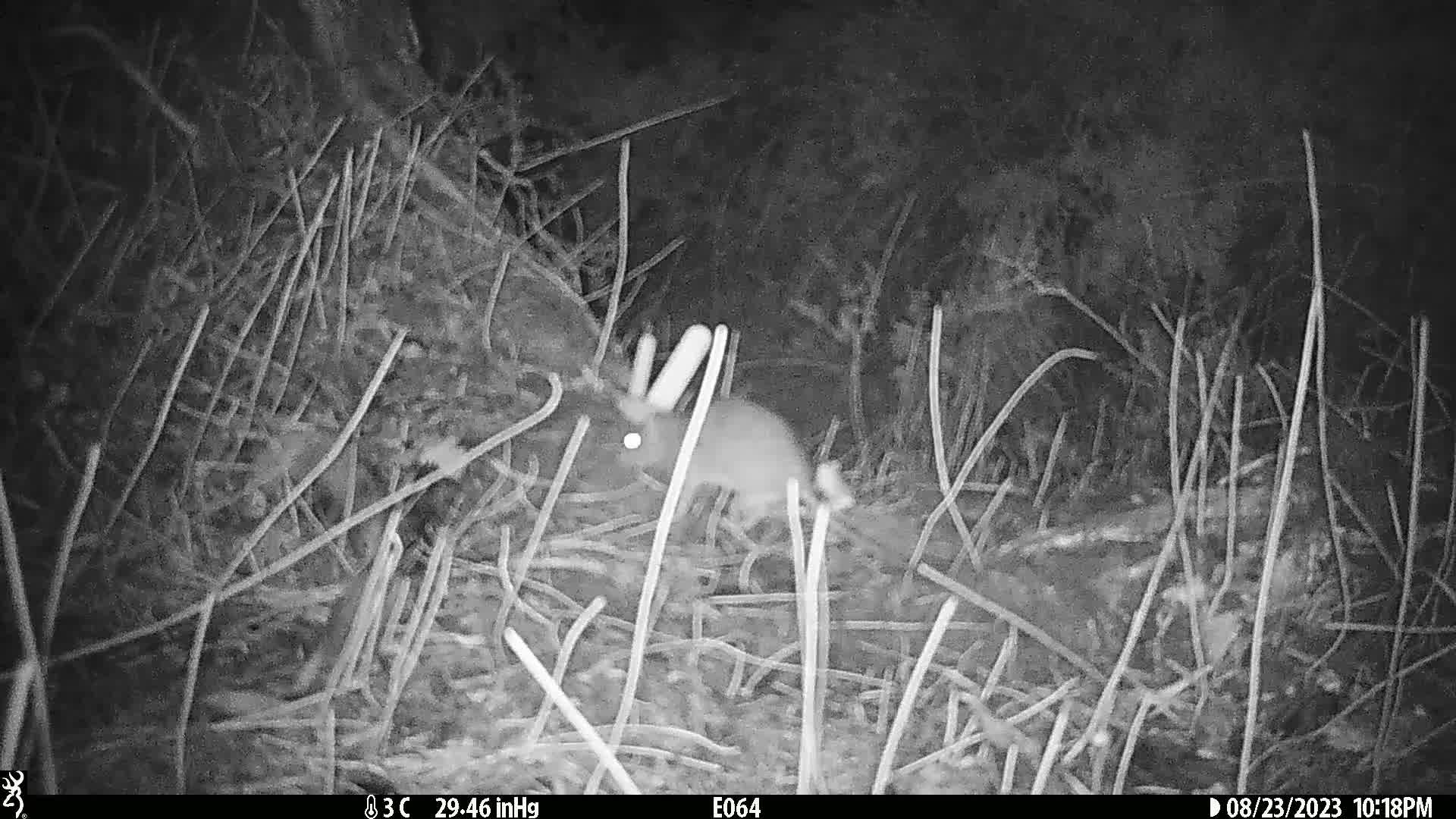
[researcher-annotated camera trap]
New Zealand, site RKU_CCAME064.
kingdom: Animalia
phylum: Chordata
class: Mammalia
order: Rodentia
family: Muridae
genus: Rattus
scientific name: Rattus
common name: rat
Rat (Rattus).